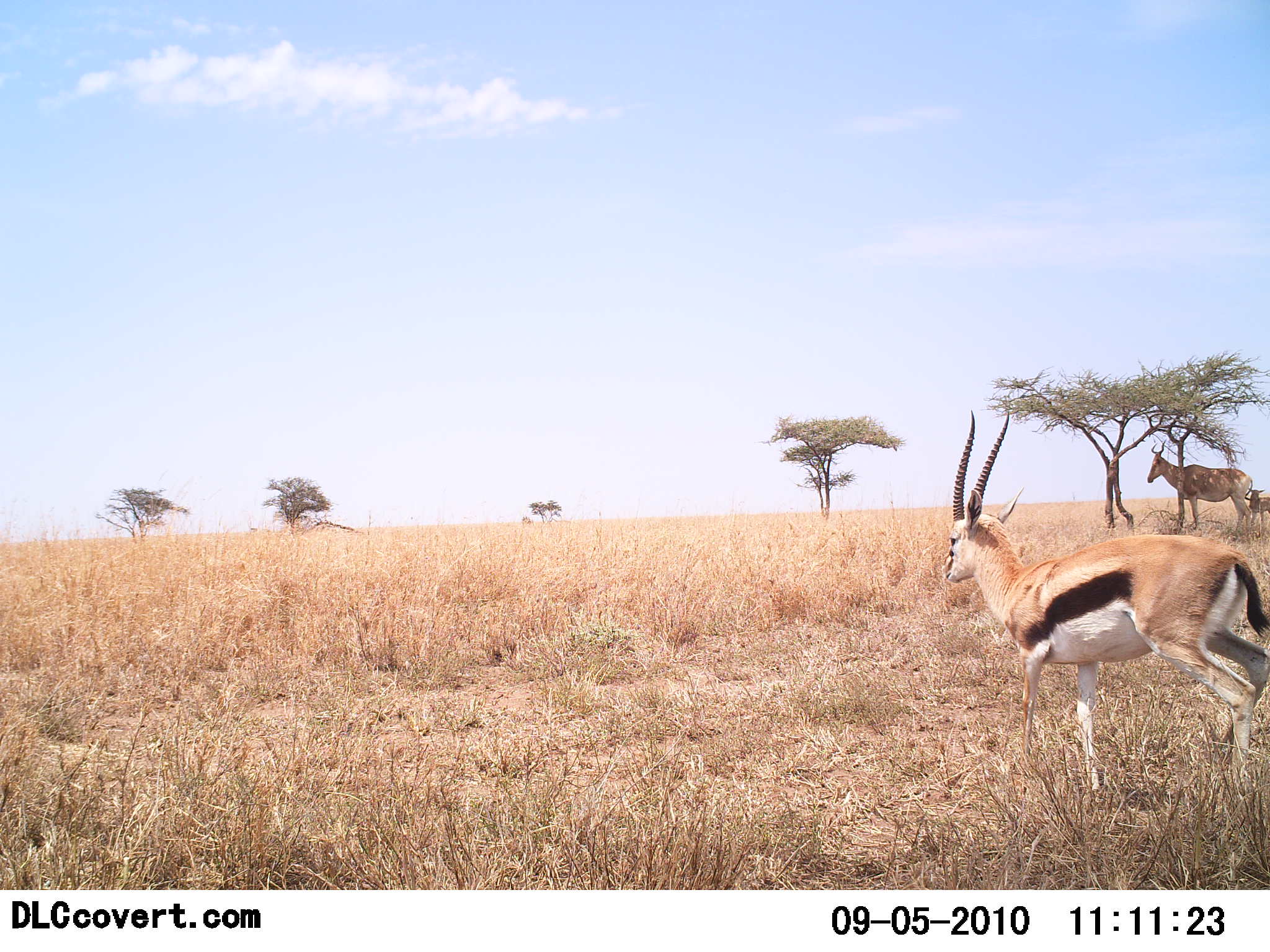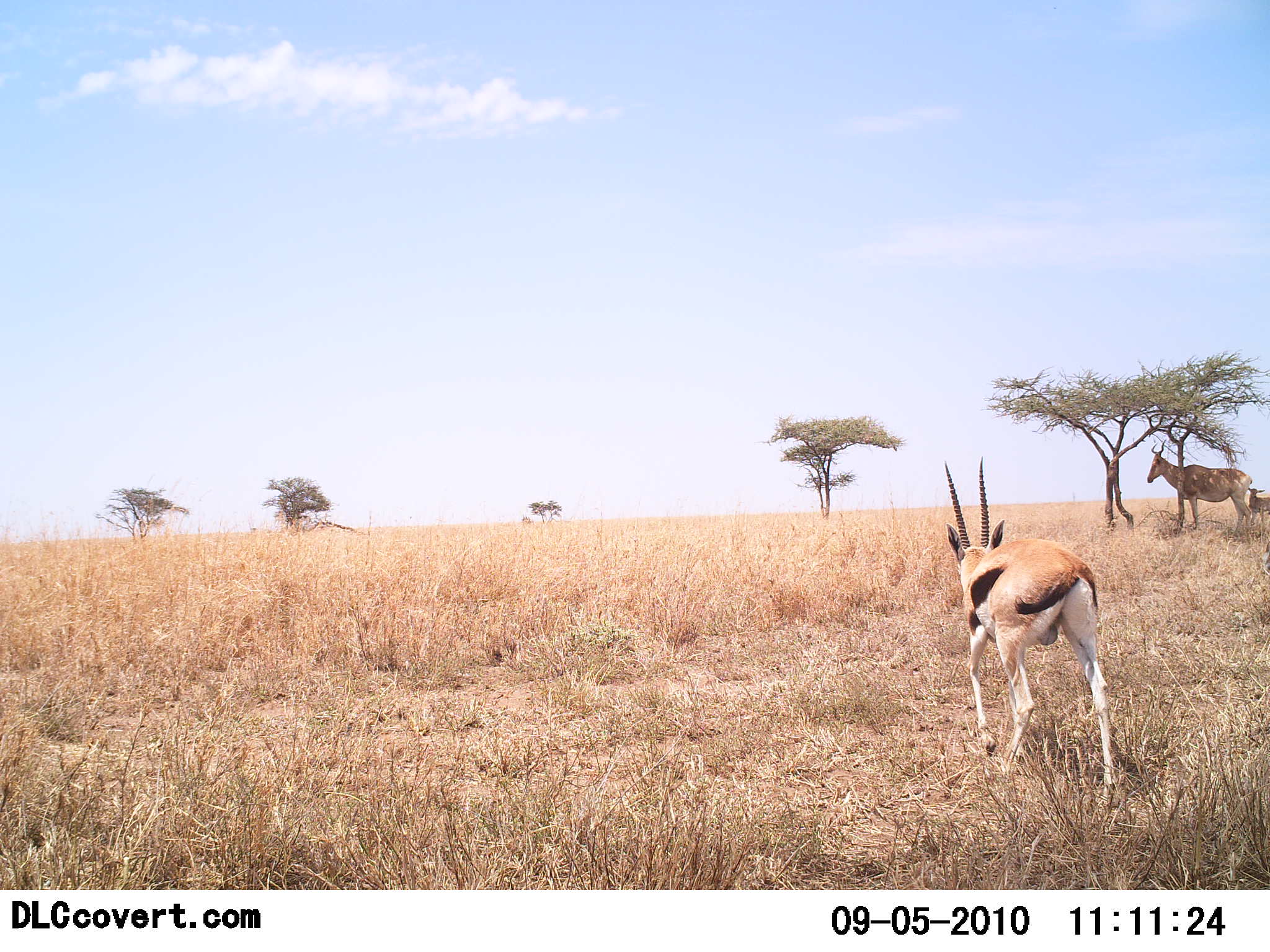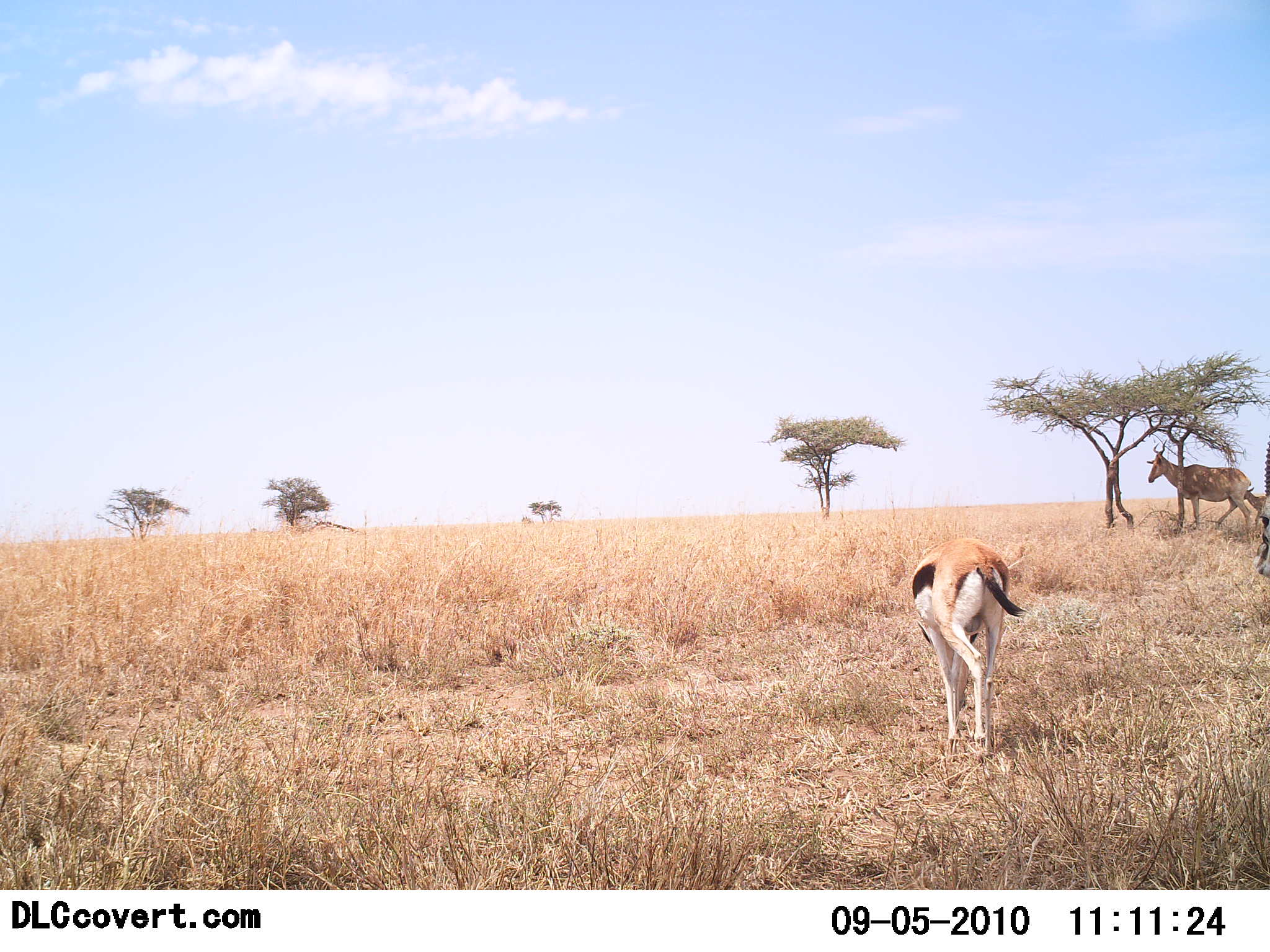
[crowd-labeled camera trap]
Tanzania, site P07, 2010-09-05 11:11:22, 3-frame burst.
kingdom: Animalia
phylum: Chordata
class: Mammalia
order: Artiodactyla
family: Bovidae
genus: Eudorcas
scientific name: Eudorcas thomsonii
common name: thomson's gazelle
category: gazellethomsons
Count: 2.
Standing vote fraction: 9%.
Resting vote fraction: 0%.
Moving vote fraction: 96%.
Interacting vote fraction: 0%.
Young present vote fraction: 13%.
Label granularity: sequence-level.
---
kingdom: Animalia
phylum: Chordata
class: Mammalia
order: Artiodactyla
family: Bovidae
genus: Alcelaphus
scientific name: Alcelaphus buselaphus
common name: hartebeest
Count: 2.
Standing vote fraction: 100%.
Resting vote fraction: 0%.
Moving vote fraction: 0%.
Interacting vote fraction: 0%.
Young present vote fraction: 45%.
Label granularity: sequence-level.